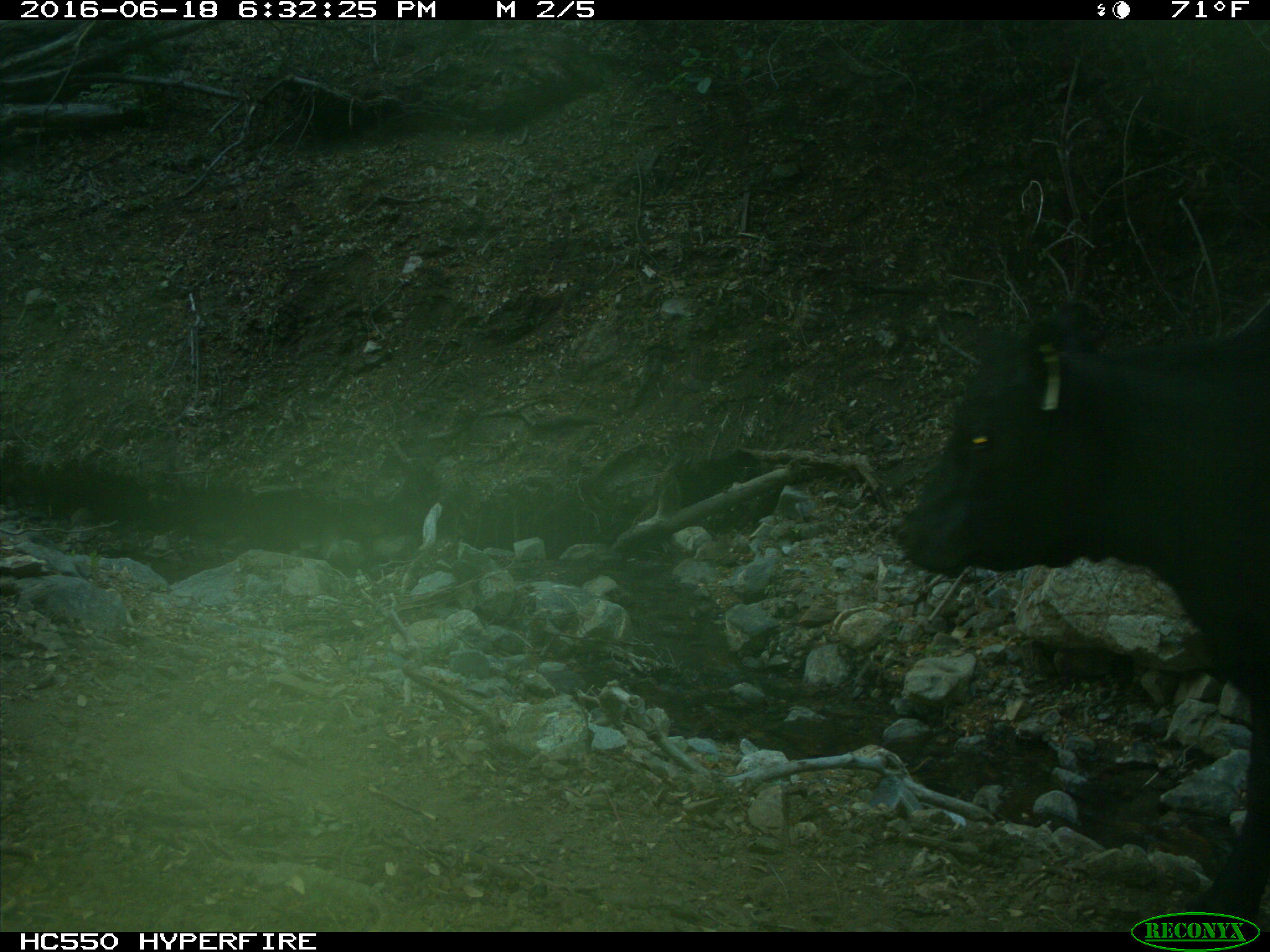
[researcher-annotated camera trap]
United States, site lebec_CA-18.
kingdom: Animalia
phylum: Chordata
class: Mammalia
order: Artiodactyla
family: Bovidae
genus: Bos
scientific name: Bos taurus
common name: domestic cow